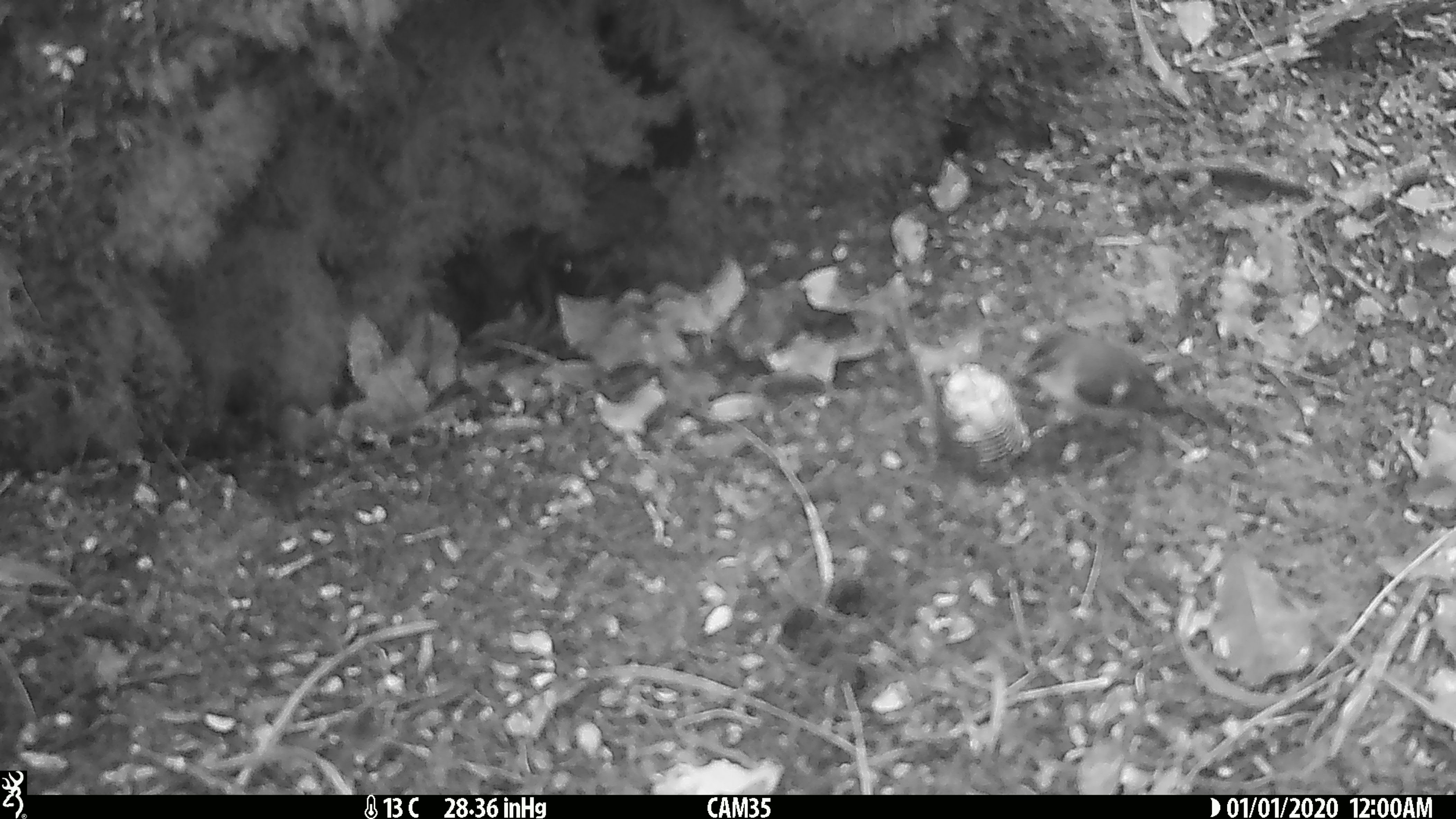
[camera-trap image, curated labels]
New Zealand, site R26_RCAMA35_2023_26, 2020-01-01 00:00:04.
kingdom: Animalia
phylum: Chordata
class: Aves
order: Passeriformes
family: Acanthisittidae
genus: Acanthisitta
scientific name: Acanthisitta chloris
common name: rifleman